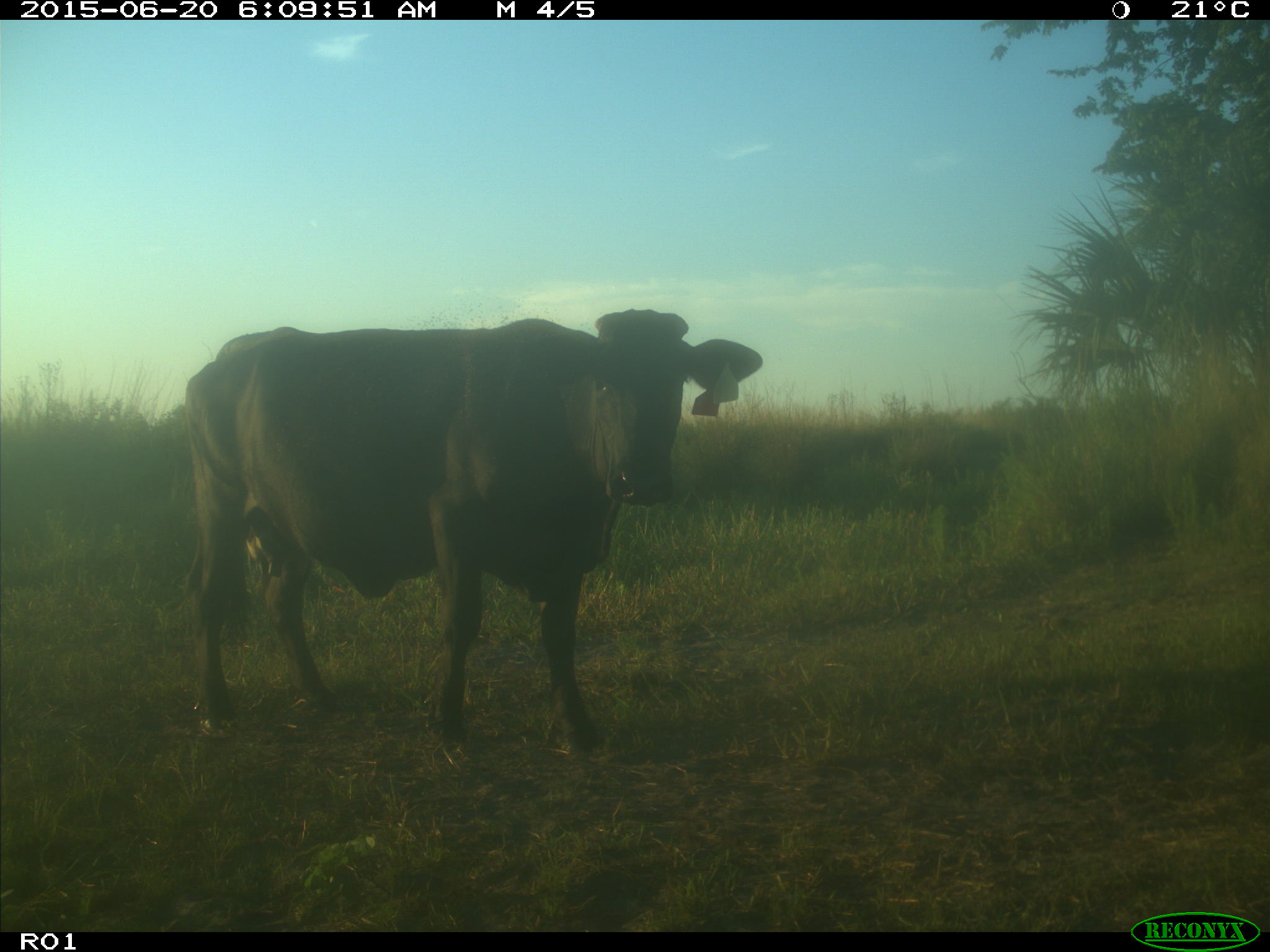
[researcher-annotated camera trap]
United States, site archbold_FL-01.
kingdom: Animalia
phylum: Chordata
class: Mammalia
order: Artiodactyla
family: Bovidae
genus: Bos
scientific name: Bos taurus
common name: domestic cow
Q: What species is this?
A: Bos taurus (domestic cow).